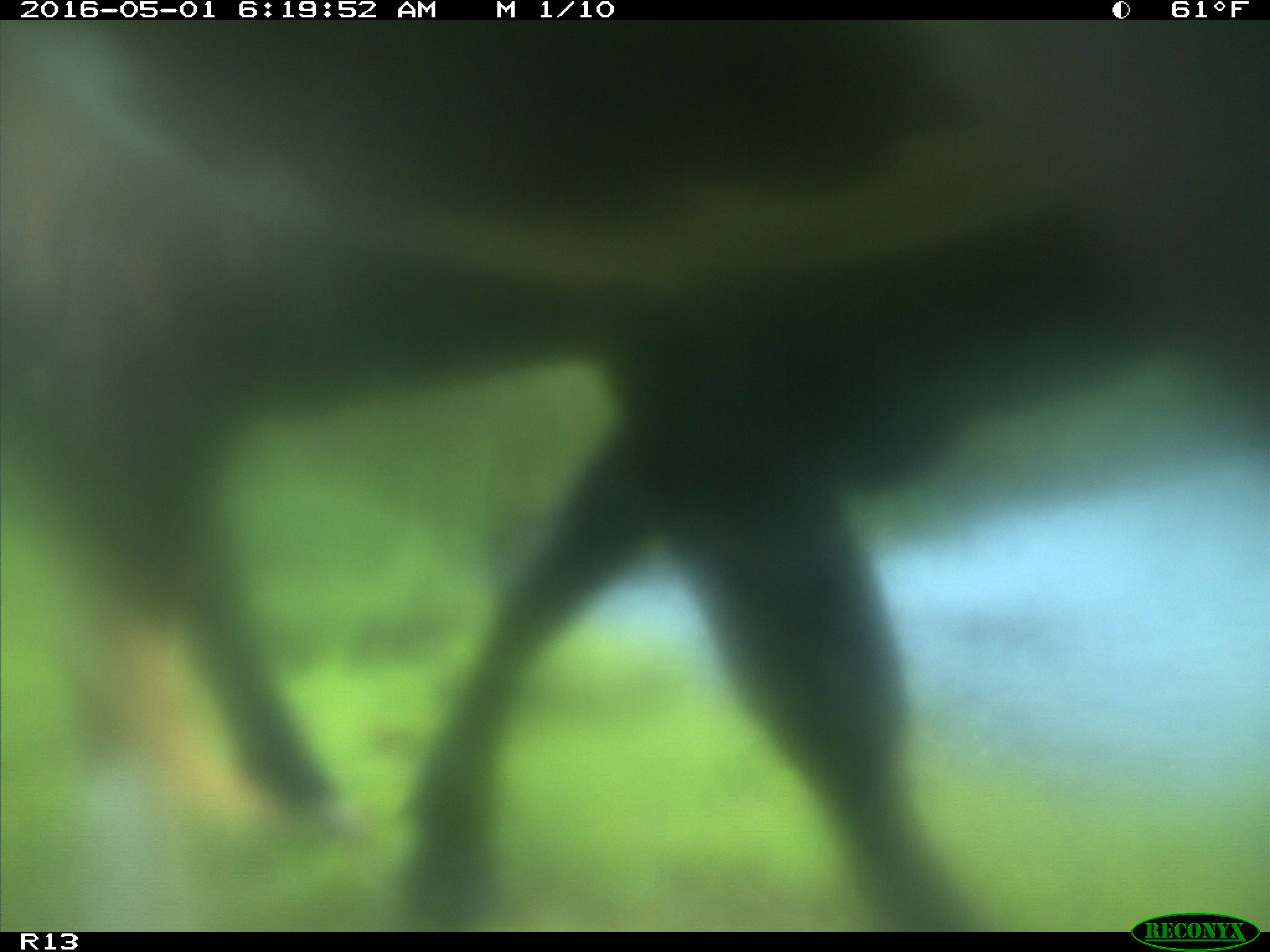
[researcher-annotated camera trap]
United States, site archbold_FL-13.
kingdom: Animalia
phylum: Chordata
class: Mammalia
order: Artiodactyla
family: Bovidae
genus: Bos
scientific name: Bos taurus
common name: domestic cow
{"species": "Bos taurus (domestic cow)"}